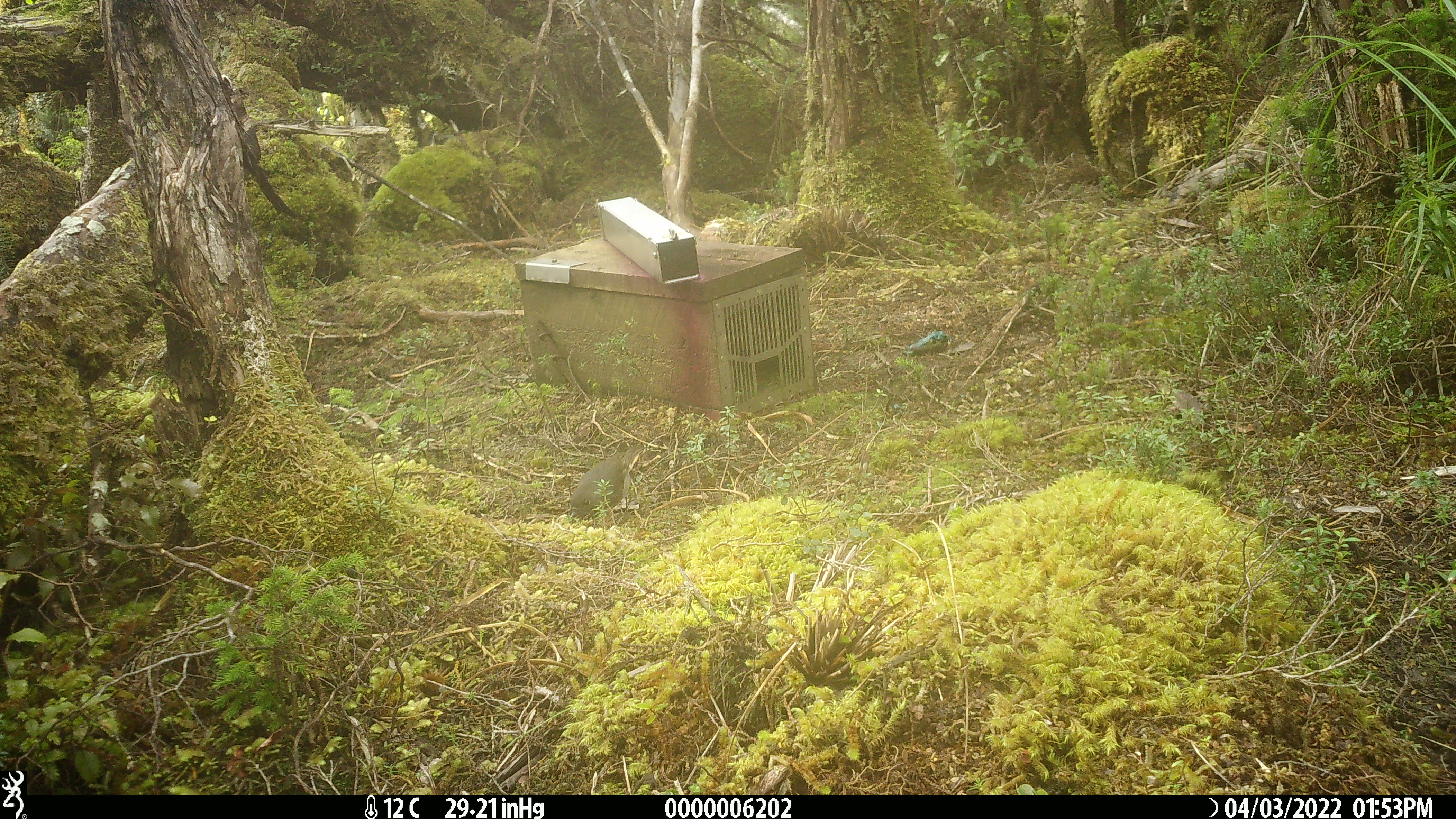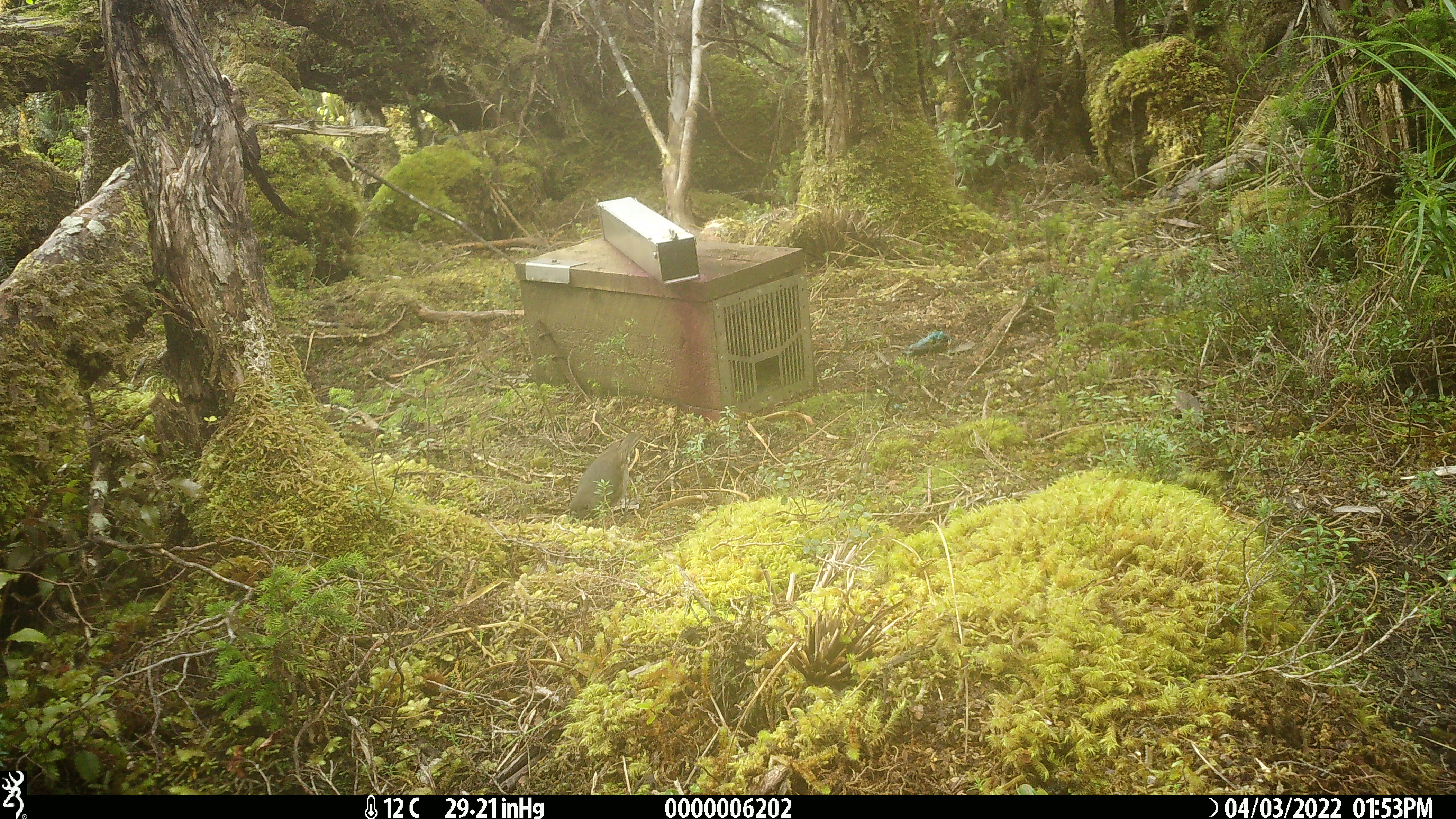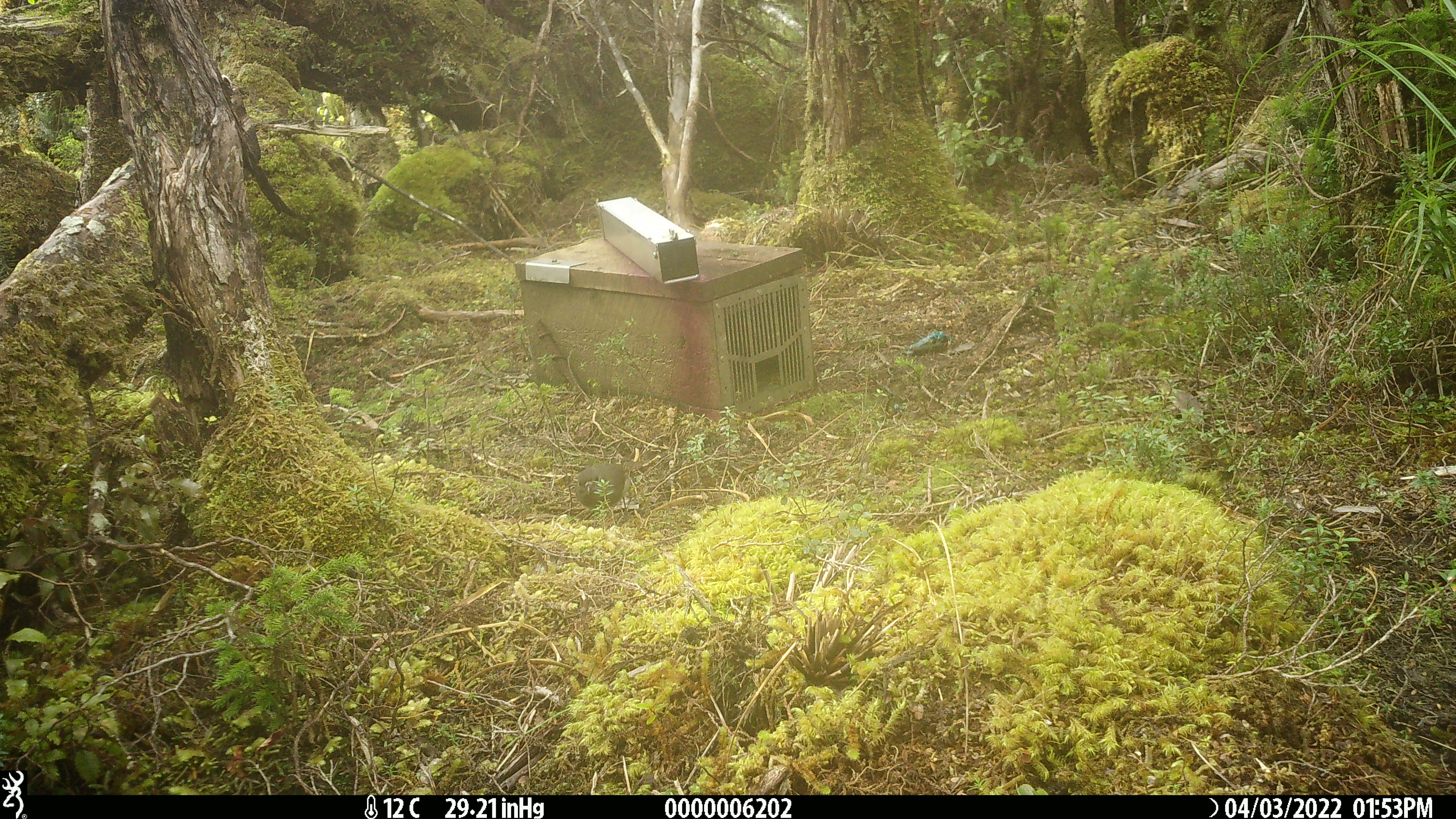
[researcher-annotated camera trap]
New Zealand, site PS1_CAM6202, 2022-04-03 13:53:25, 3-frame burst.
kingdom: Animalia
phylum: Chordata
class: Aves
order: Passeriformes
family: Petroicidae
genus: Petroica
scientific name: Petroica australis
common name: new zealand robin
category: robin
Robin (new zealand robin) (Petroica australis).